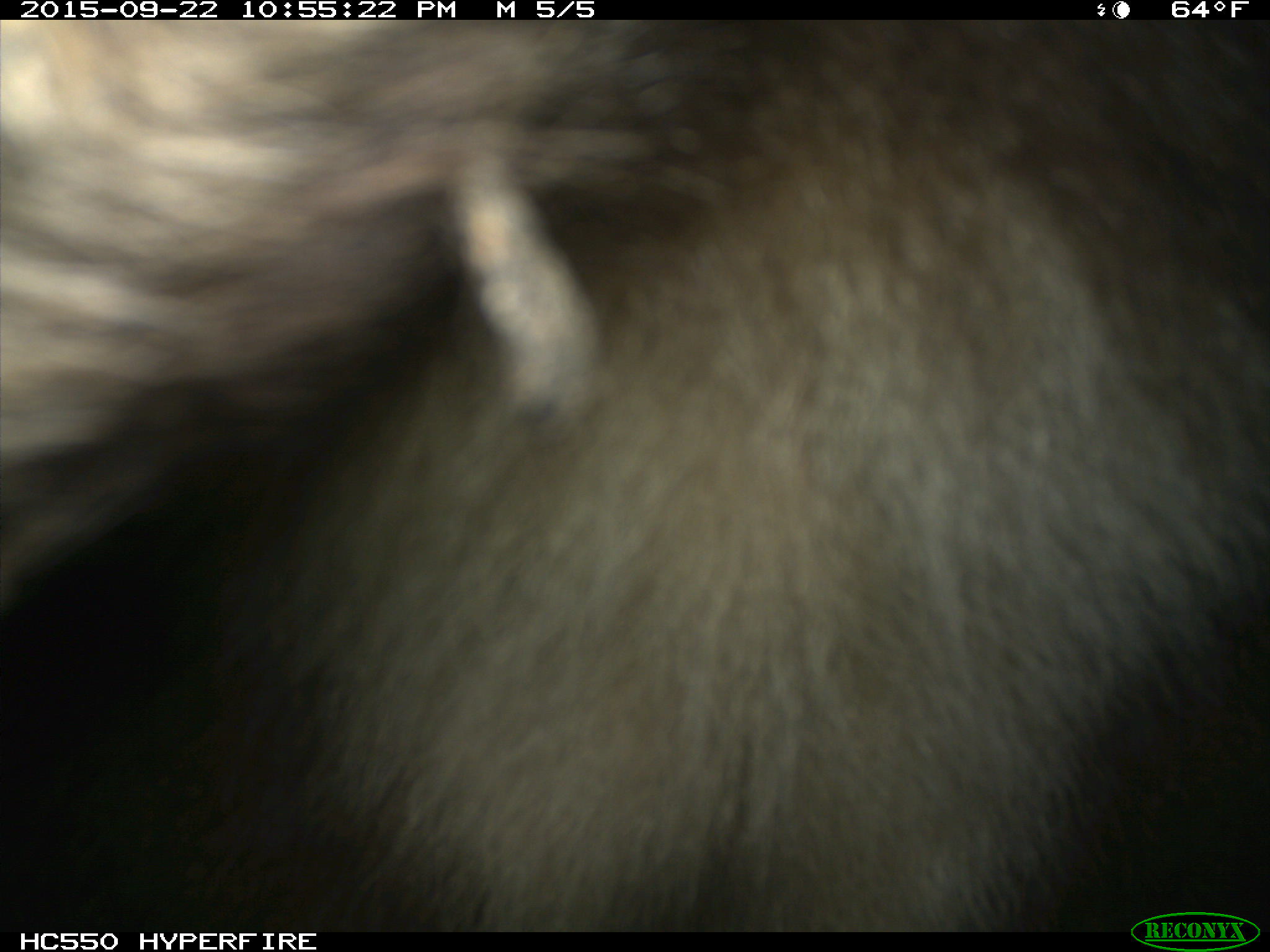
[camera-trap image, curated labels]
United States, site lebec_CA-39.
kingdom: Animalia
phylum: Chordata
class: Mammalia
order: Carnivora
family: Ursidae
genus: Ursus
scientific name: Ursus americanus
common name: american black bear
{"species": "Ursus americanus (american black bear)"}